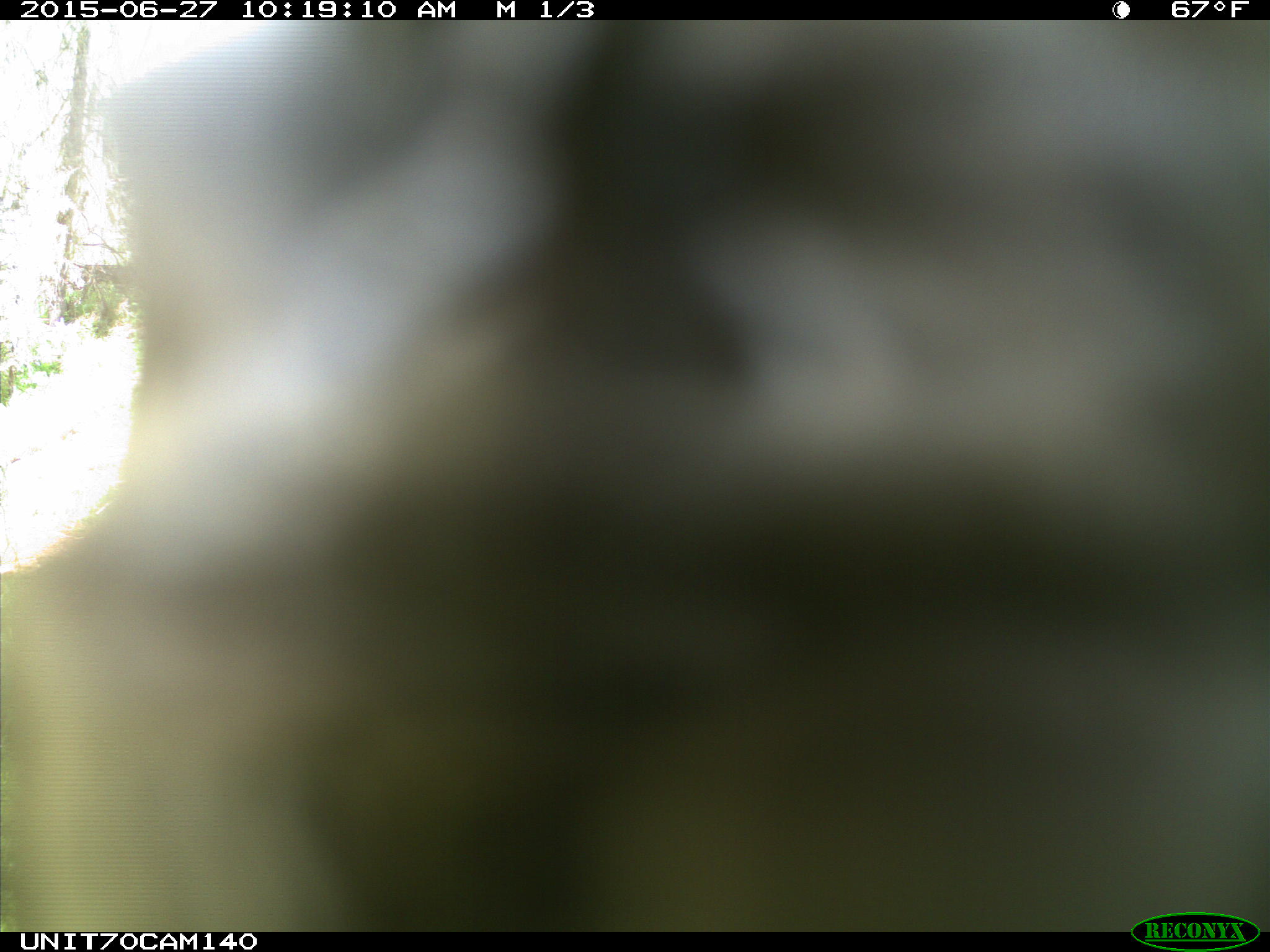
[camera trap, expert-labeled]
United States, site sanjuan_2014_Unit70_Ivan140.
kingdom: Animalia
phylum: Chordata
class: Aves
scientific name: Aves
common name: birds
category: unidentified bird